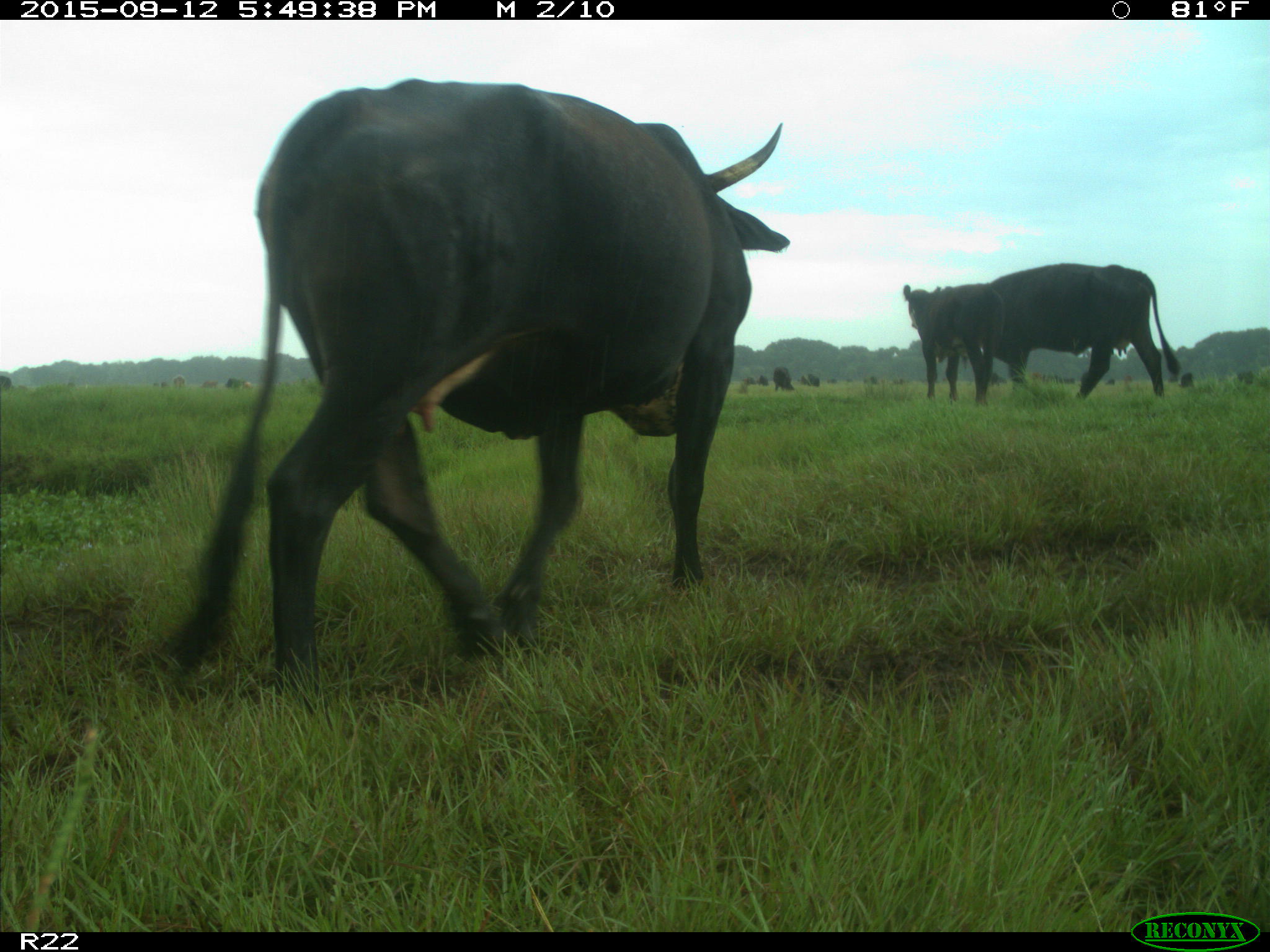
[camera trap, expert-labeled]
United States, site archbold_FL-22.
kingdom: Animalia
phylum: Chordata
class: Mammalia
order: Artiodactyla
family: Bovidae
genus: Bos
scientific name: Bos taurus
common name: domestic cow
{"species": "Bos taurus (domestic cow)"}